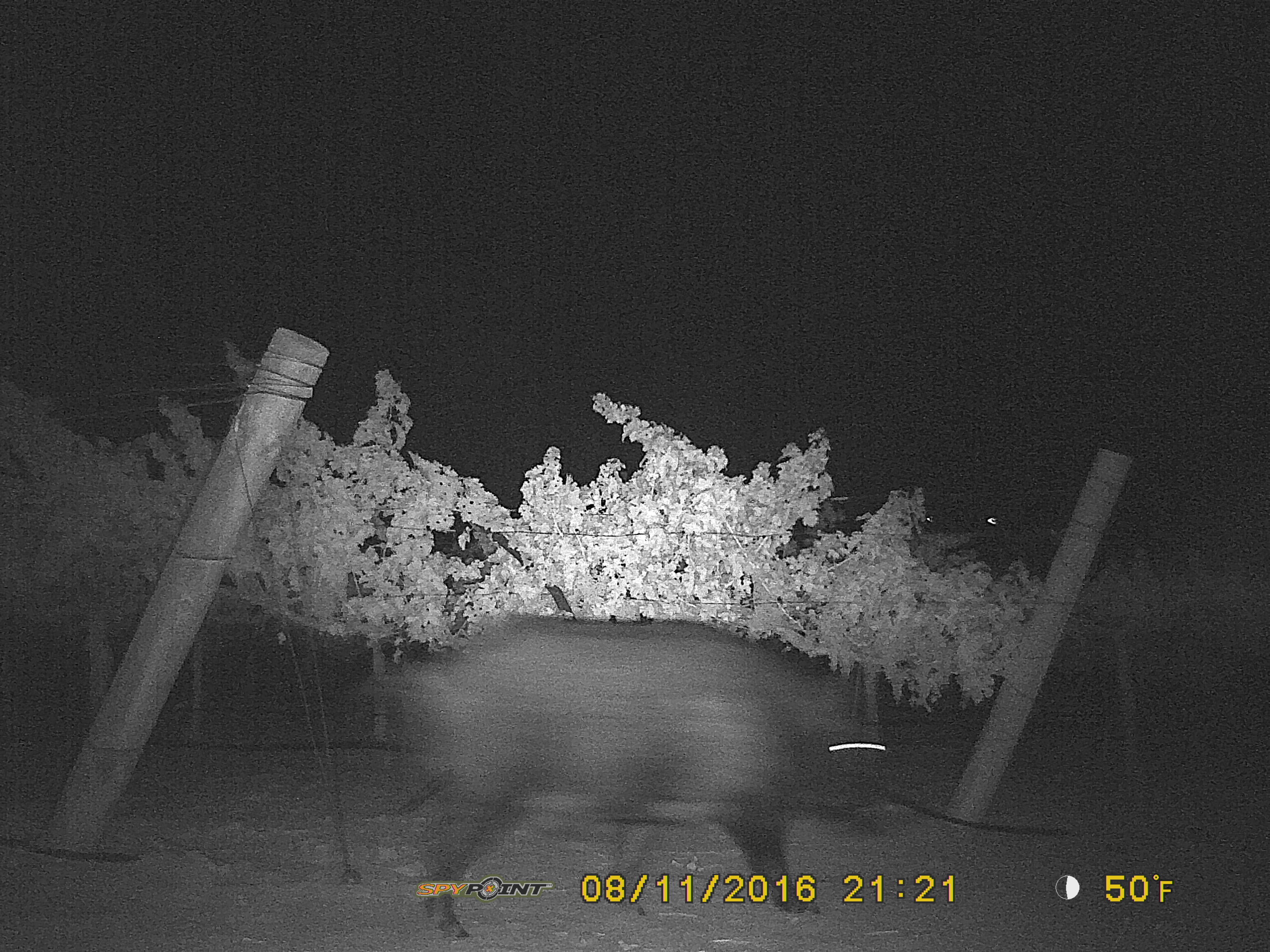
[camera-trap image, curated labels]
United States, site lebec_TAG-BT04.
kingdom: Animalia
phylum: Chordata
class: Mammalia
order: Artiodactyla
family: Suidae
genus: Sus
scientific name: Sus scrofa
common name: wild boar